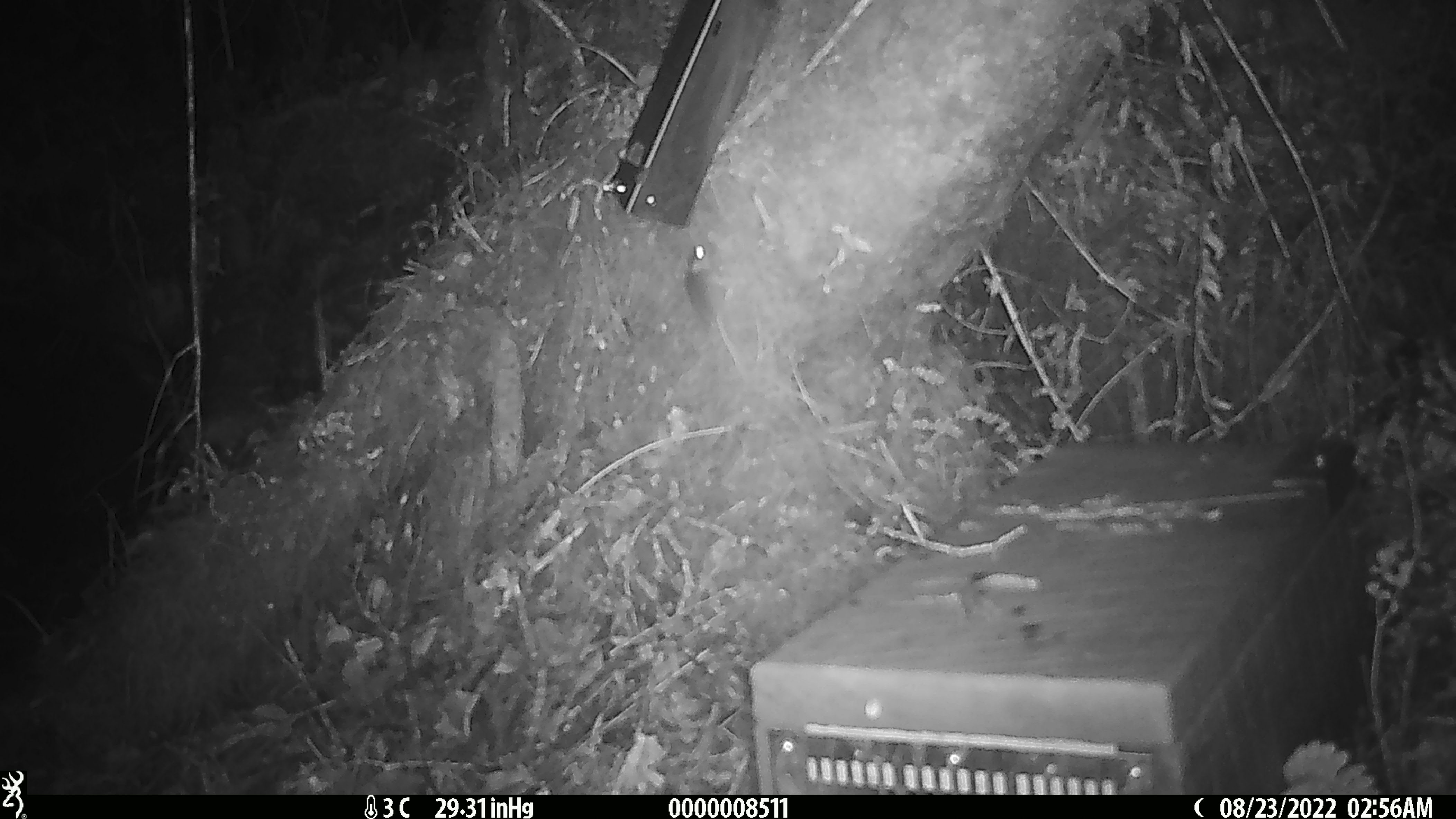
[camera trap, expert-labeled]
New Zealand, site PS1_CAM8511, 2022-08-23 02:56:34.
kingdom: Animalia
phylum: Chordata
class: Mammalia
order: Rodentia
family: Muridae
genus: Mus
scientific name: Mus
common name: mouse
Mouse (Mus).